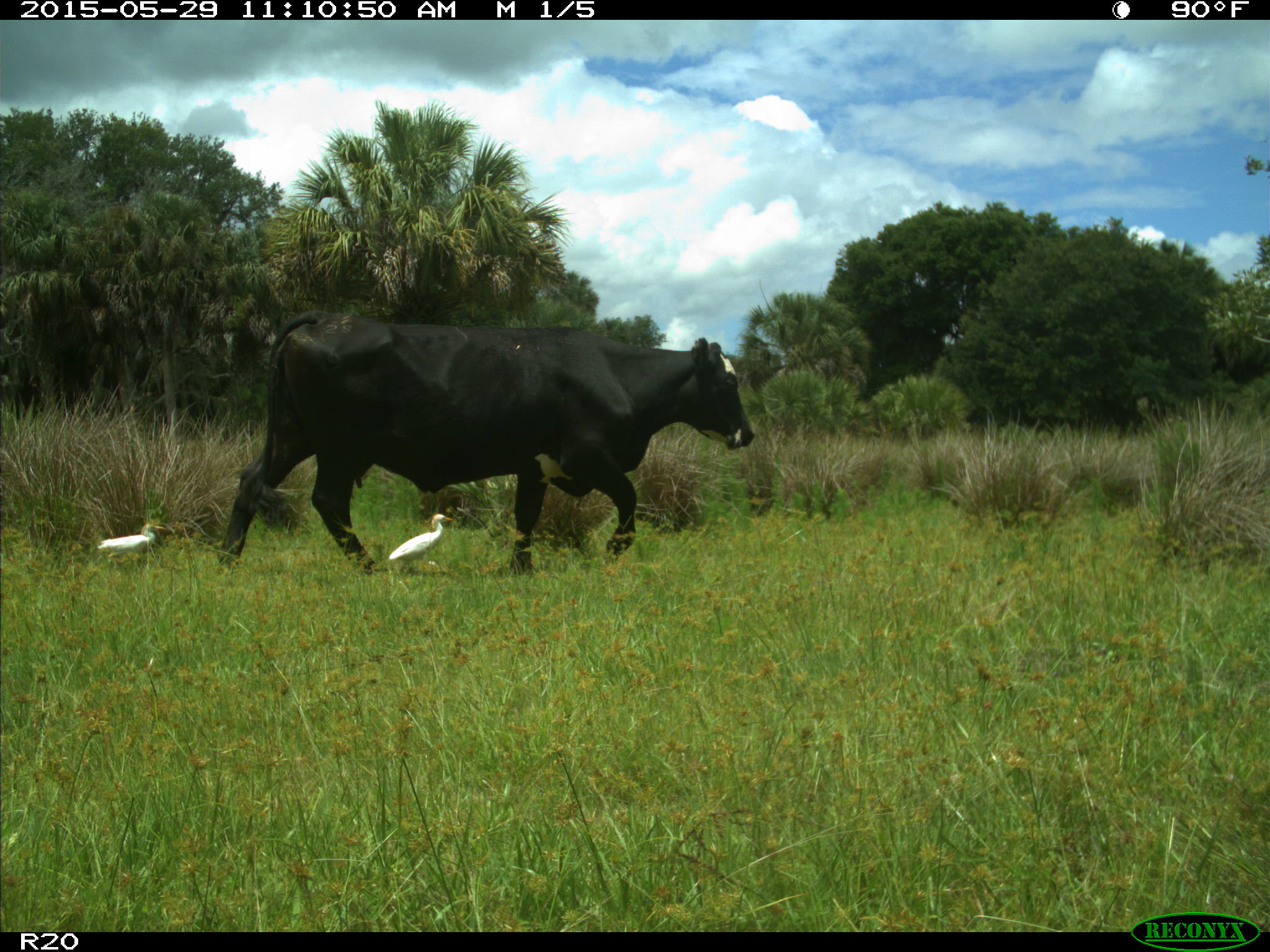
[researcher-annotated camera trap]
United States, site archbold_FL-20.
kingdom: Animalia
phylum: Chordata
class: Mammalia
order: Artiodactyla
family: Bovidae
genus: Bos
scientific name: Bos taurus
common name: domestic cow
Bos taurus (domestic cow).